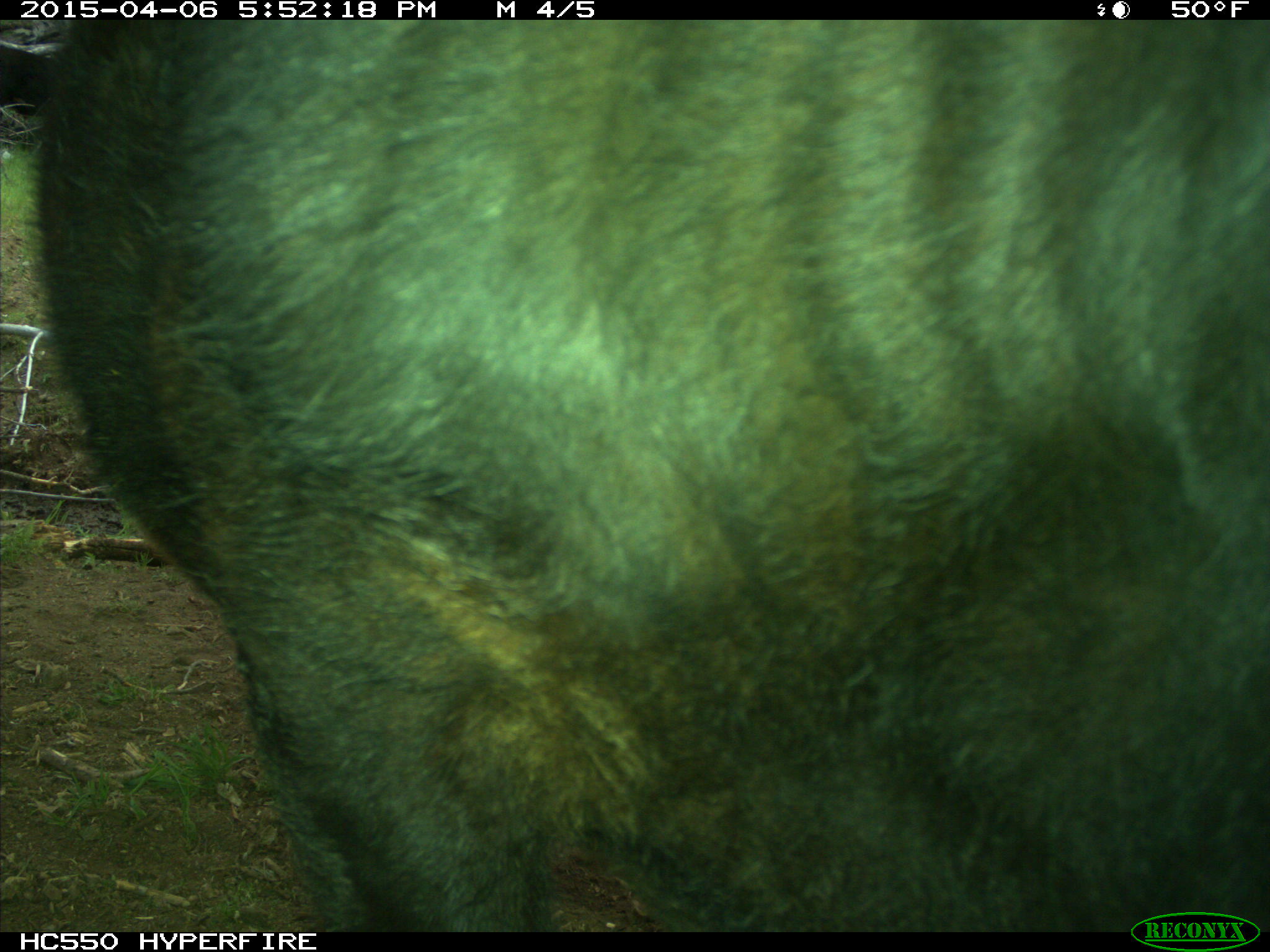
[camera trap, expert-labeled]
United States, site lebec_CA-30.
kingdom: Animalia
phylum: Chordata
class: Mammalia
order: Artiodactyla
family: Bovidae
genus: Bos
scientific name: Bos taurus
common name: domestic cow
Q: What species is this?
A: Bos taurus (domestic cow).